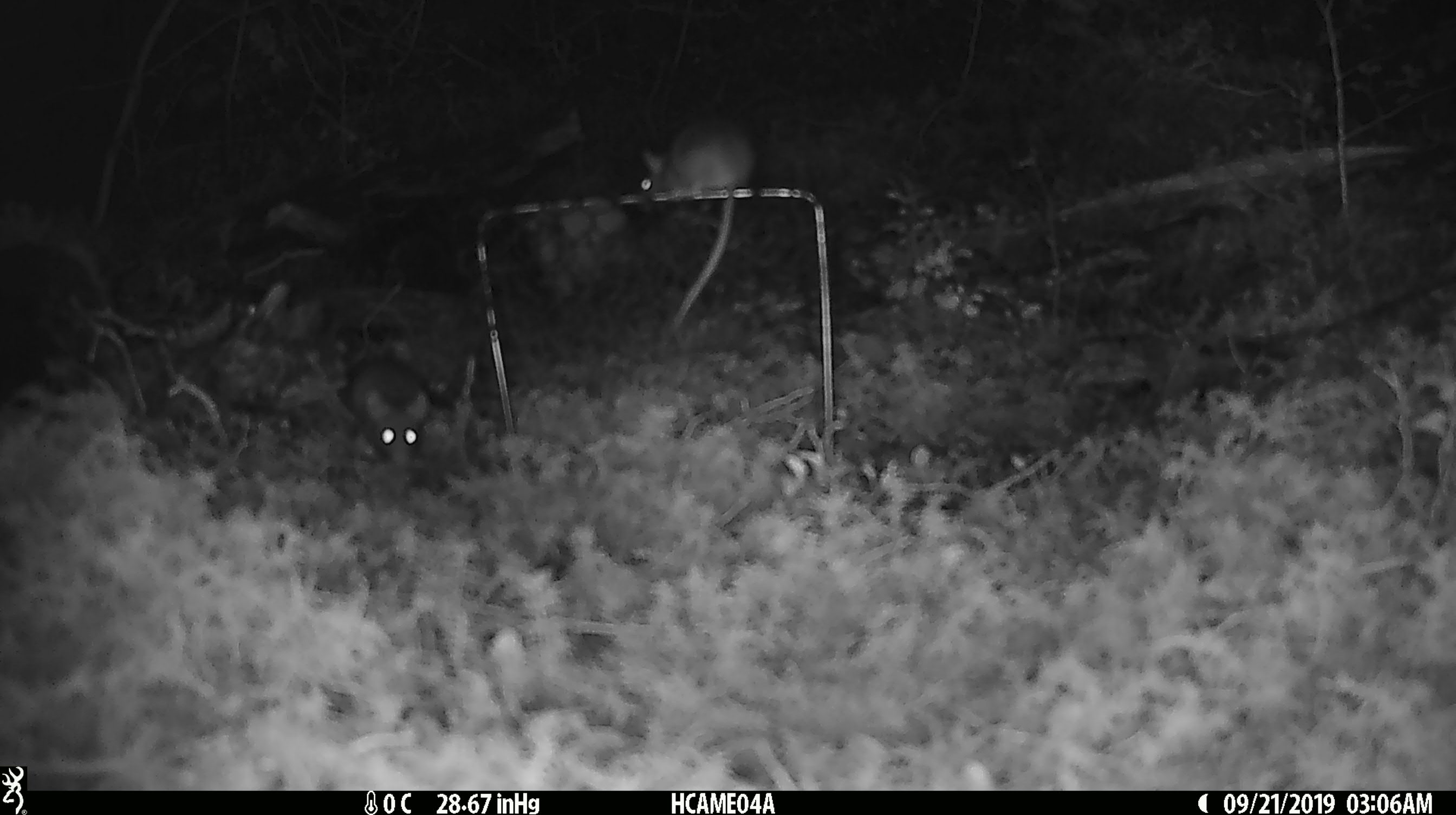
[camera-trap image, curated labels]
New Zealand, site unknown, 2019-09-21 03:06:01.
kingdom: Animalia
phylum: Chordata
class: Mammalia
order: Rodentia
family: Muridae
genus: Mus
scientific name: Mus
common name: mouse